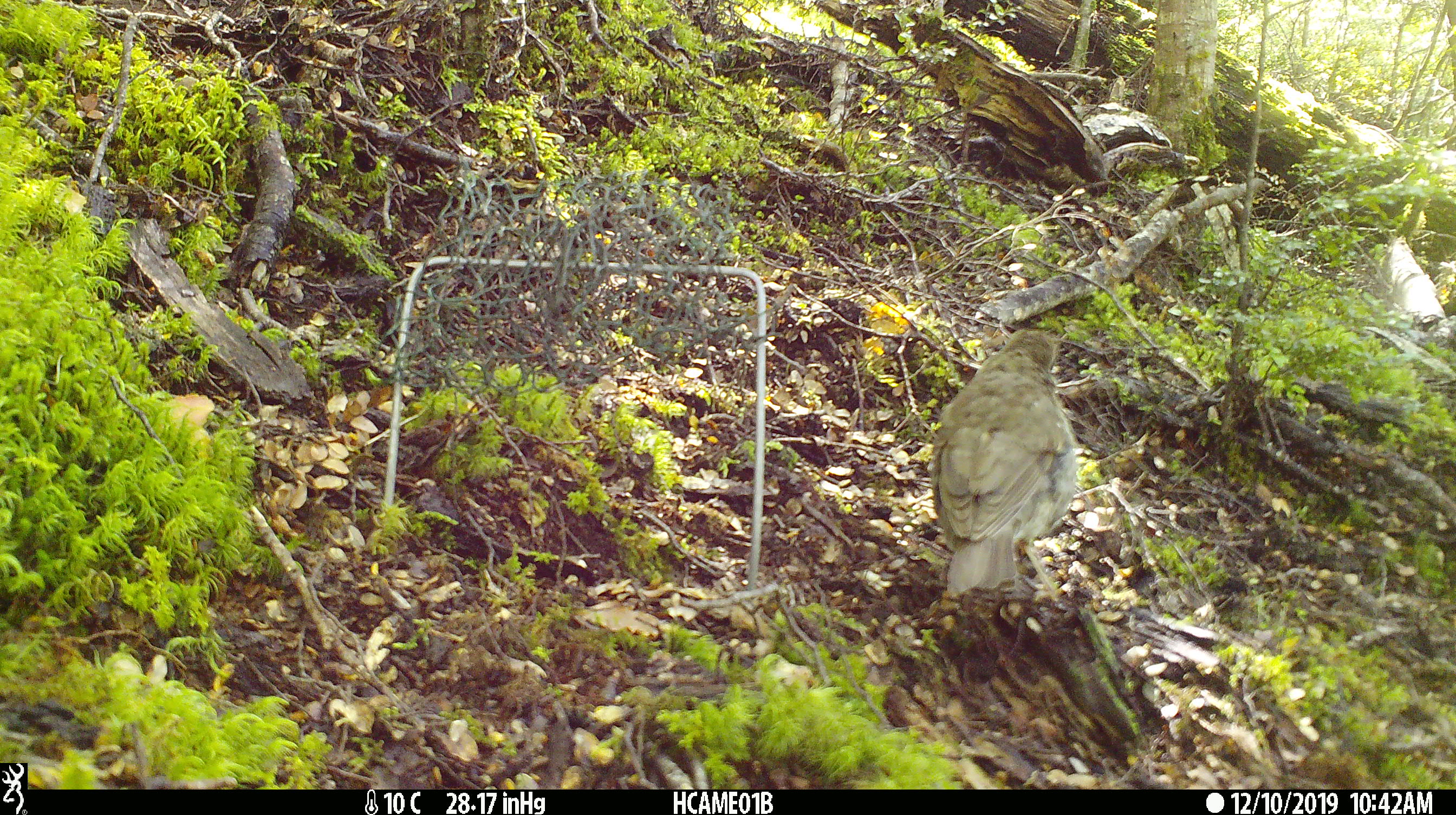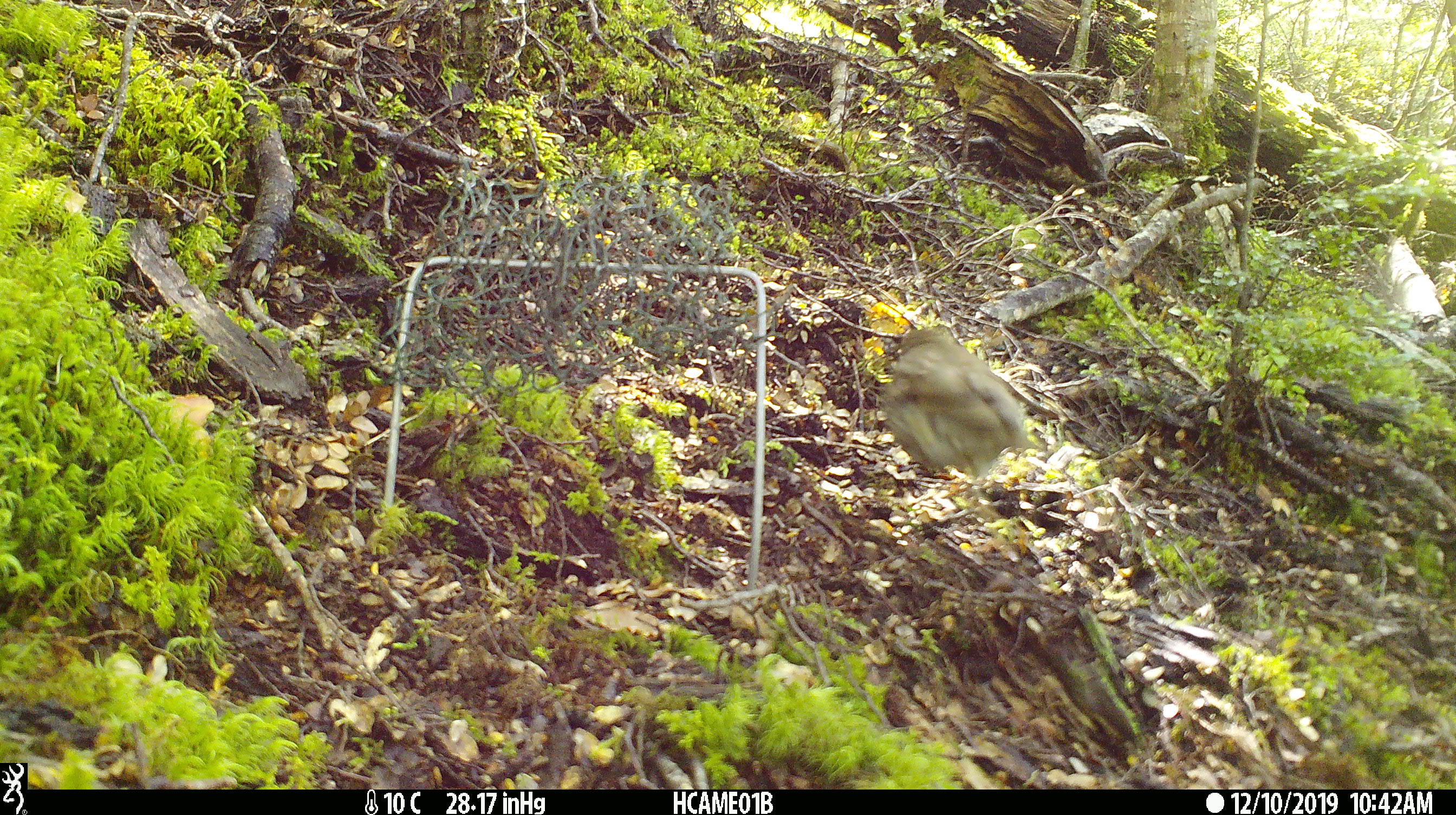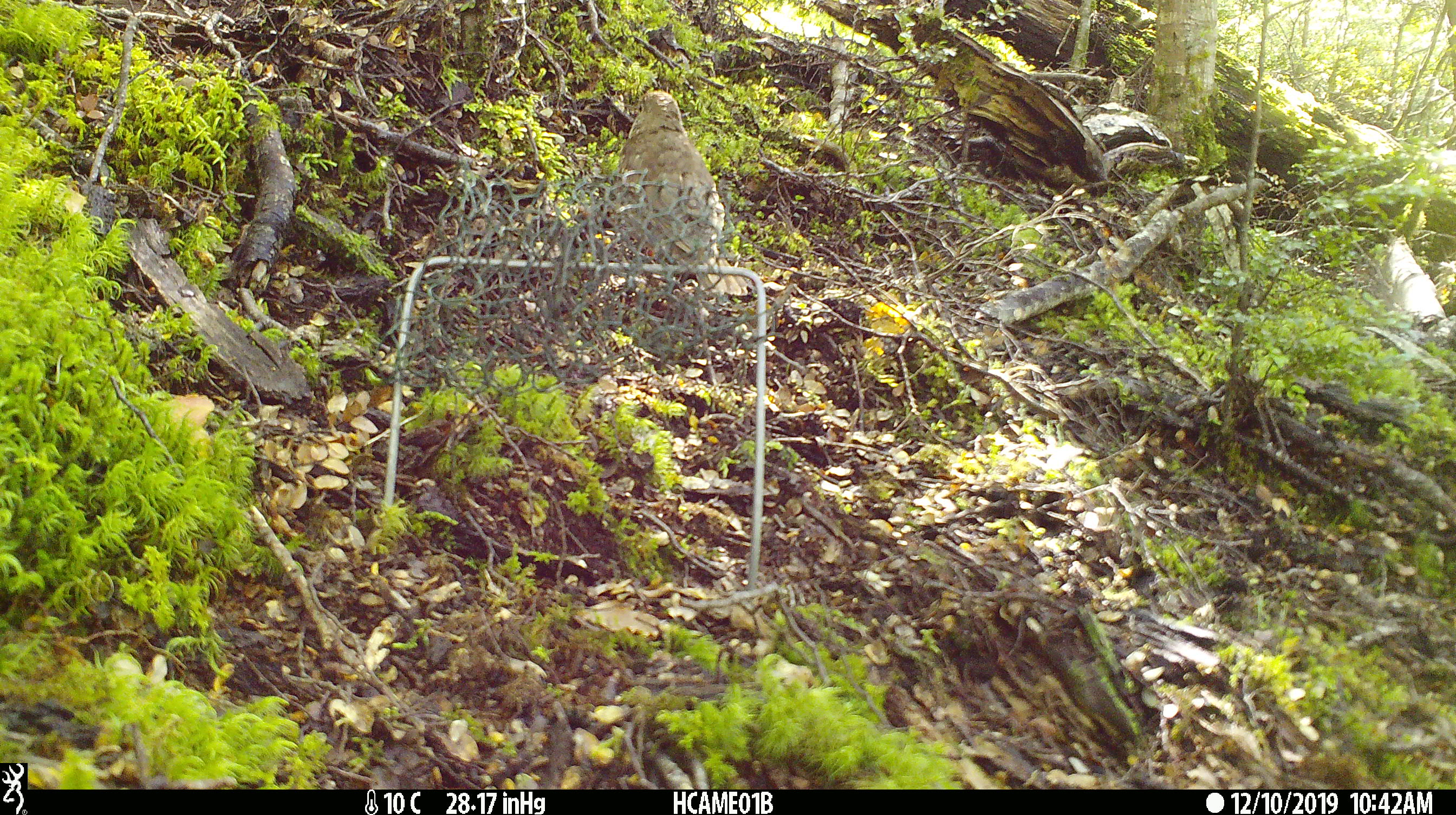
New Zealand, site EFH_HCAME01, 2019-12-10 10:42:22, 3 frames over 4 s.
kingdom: Animalia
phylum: Chordata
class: Aves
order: Passeriformes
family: Turdidae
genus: Turdus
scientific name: Turdus philomelos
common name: song thrush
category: thrush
Thrush (song thrush) (Turdus philomelos).